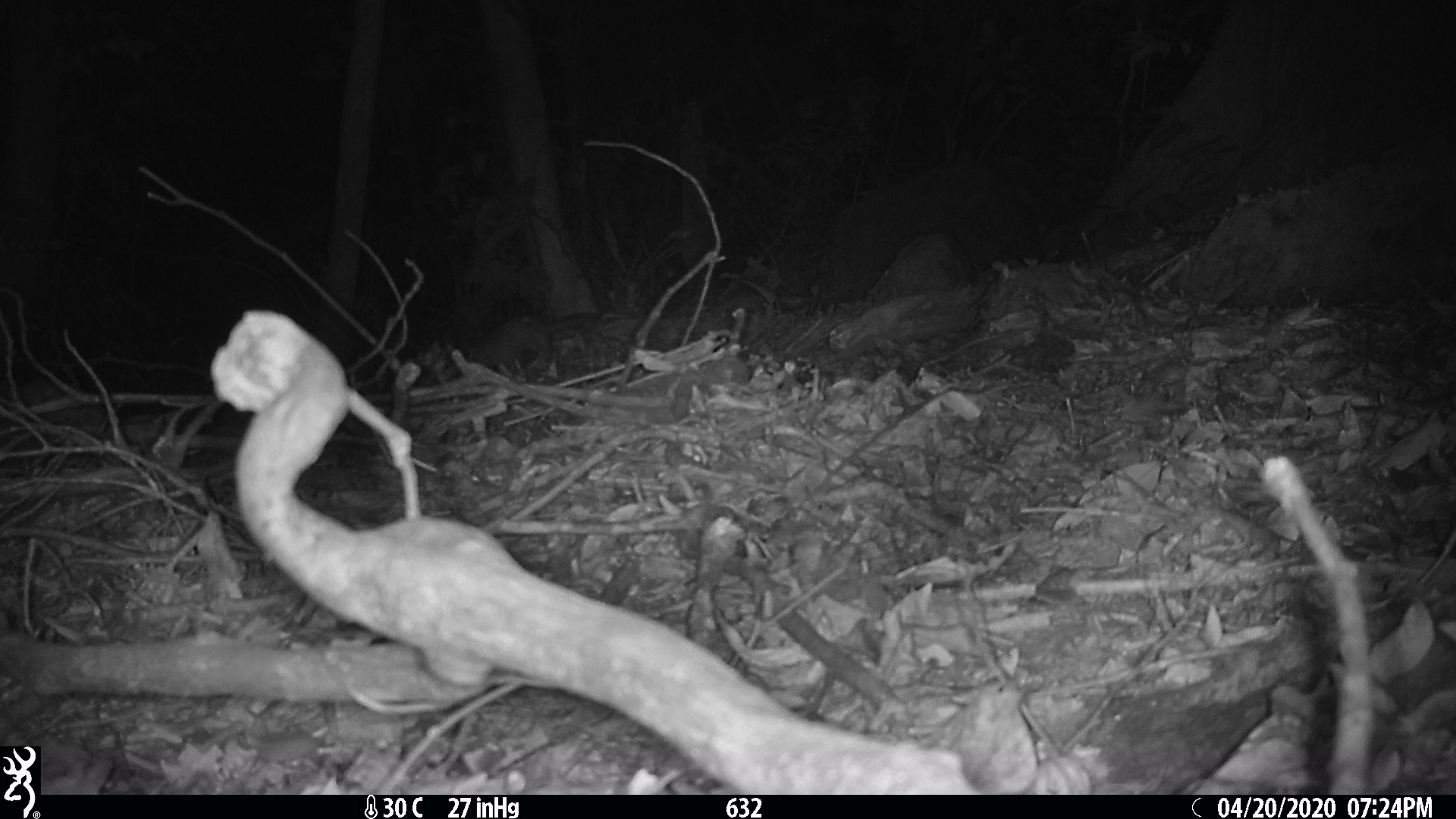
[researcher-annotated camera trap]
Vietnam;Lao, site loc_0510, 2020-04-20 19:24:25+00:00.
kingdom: Animalia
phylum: Chordata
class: Mammalia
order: Carnivora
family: Viverridae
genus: Paradoxurus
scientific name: Paradoxurus hermaphroditus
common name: common palm civet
Common palm civet (Paradoxurus hermaphroditus). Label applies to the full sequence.